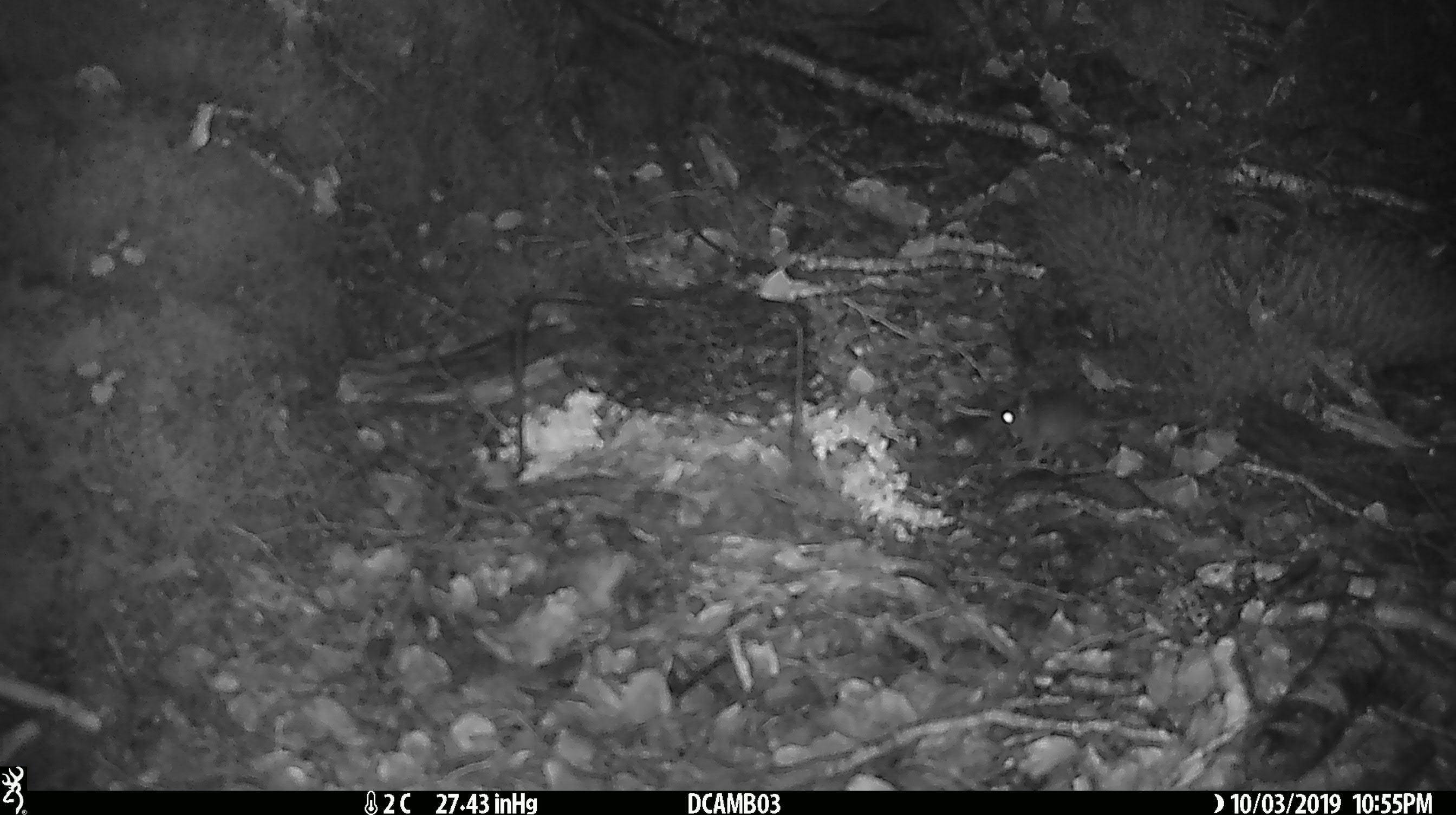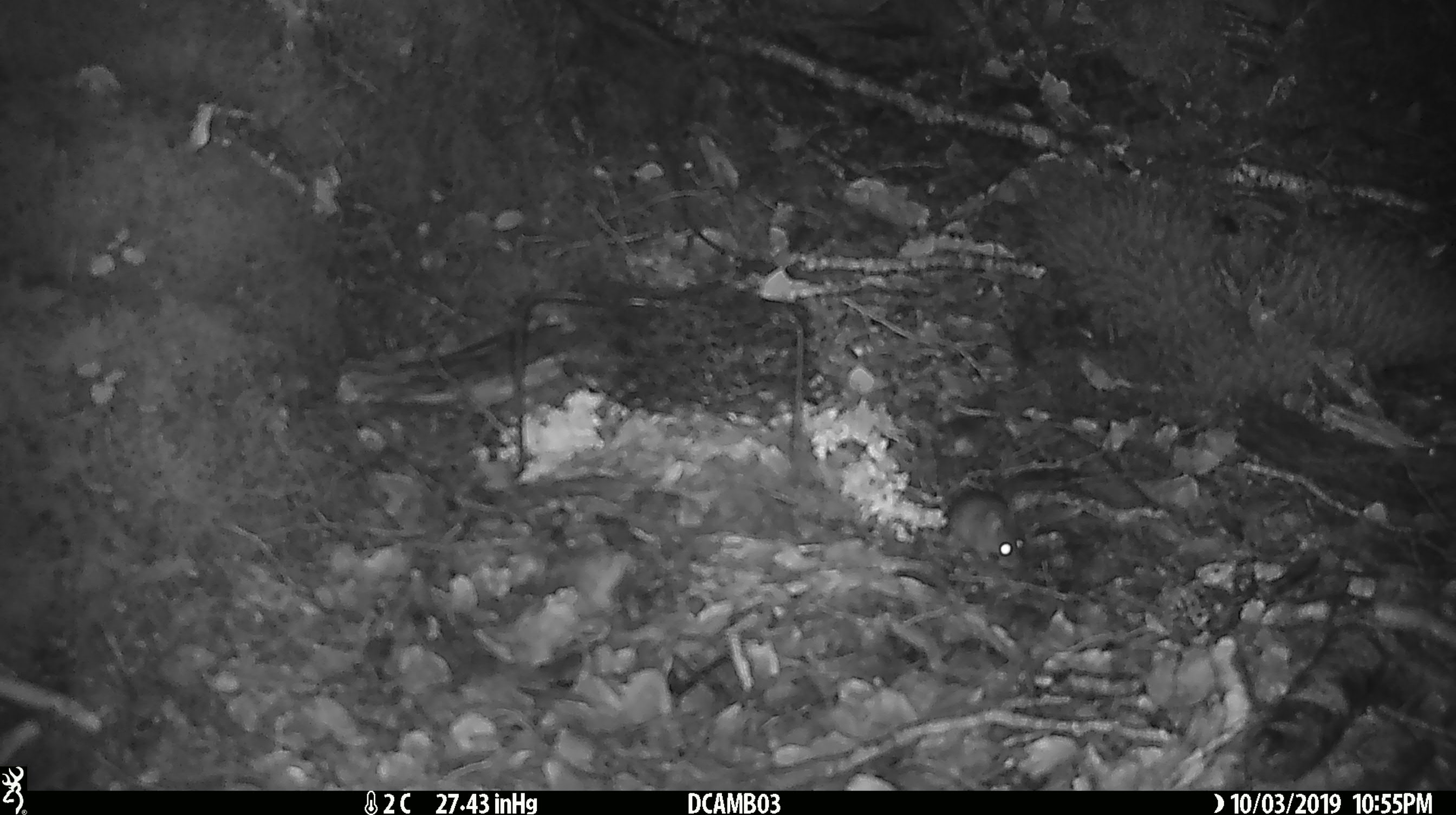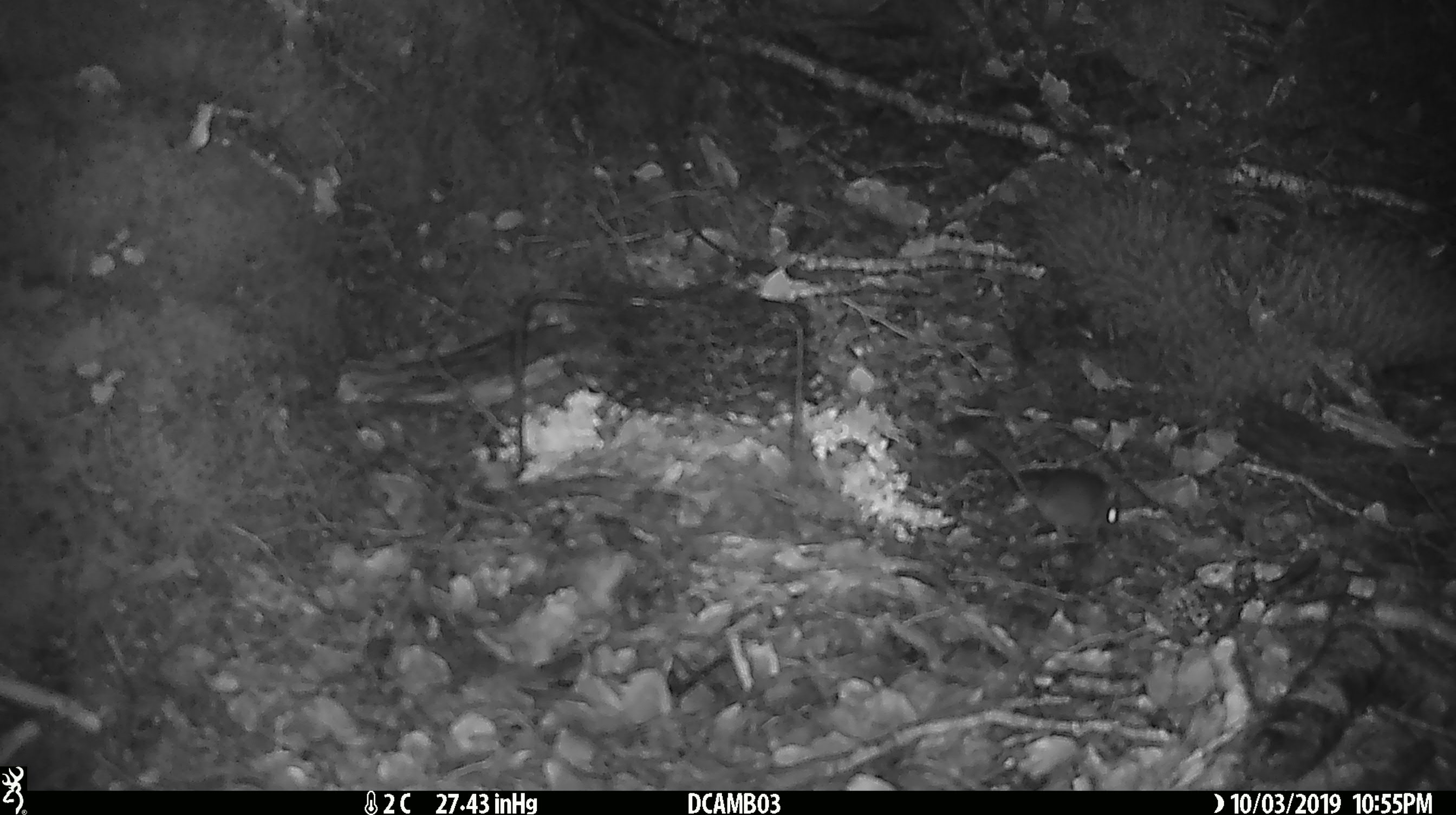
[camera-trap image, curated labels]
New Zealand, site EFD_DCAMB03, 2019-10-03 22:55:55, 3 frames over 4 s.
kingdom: Animalia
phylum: Chordata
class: Mammalia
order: Rodentia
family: Muridae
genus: Mus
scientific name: Mus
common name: mouse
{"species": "mouse (Mus)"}